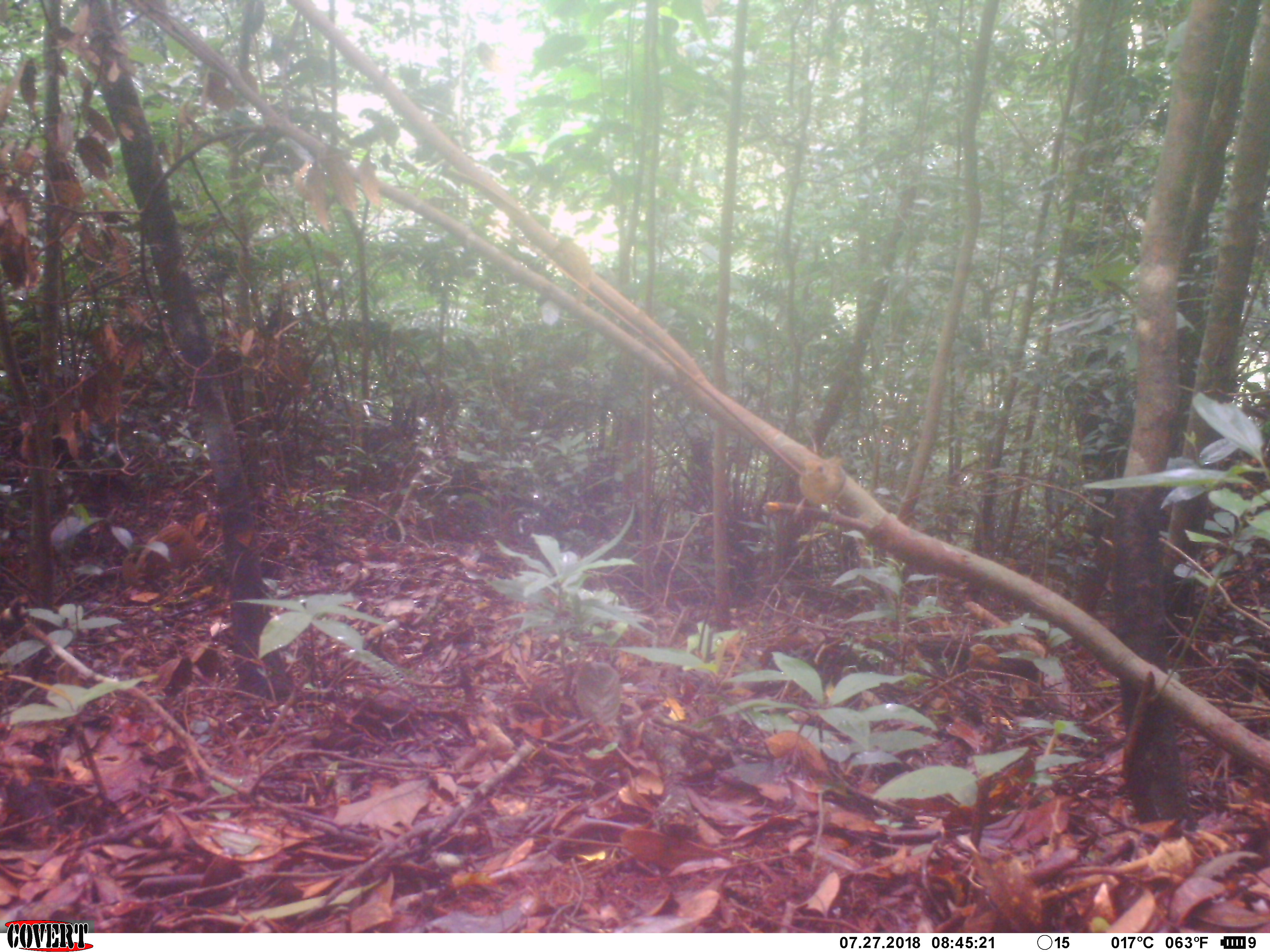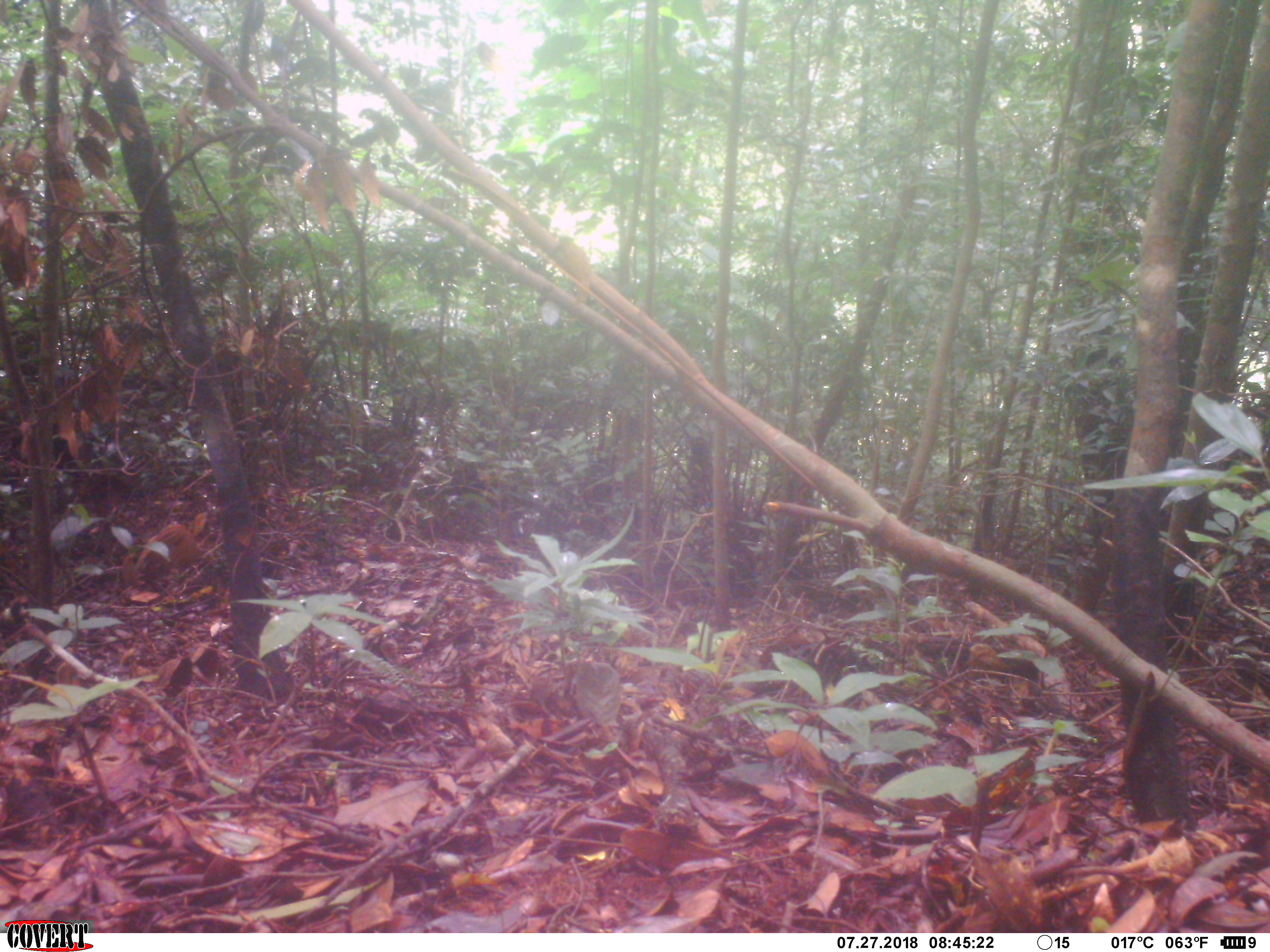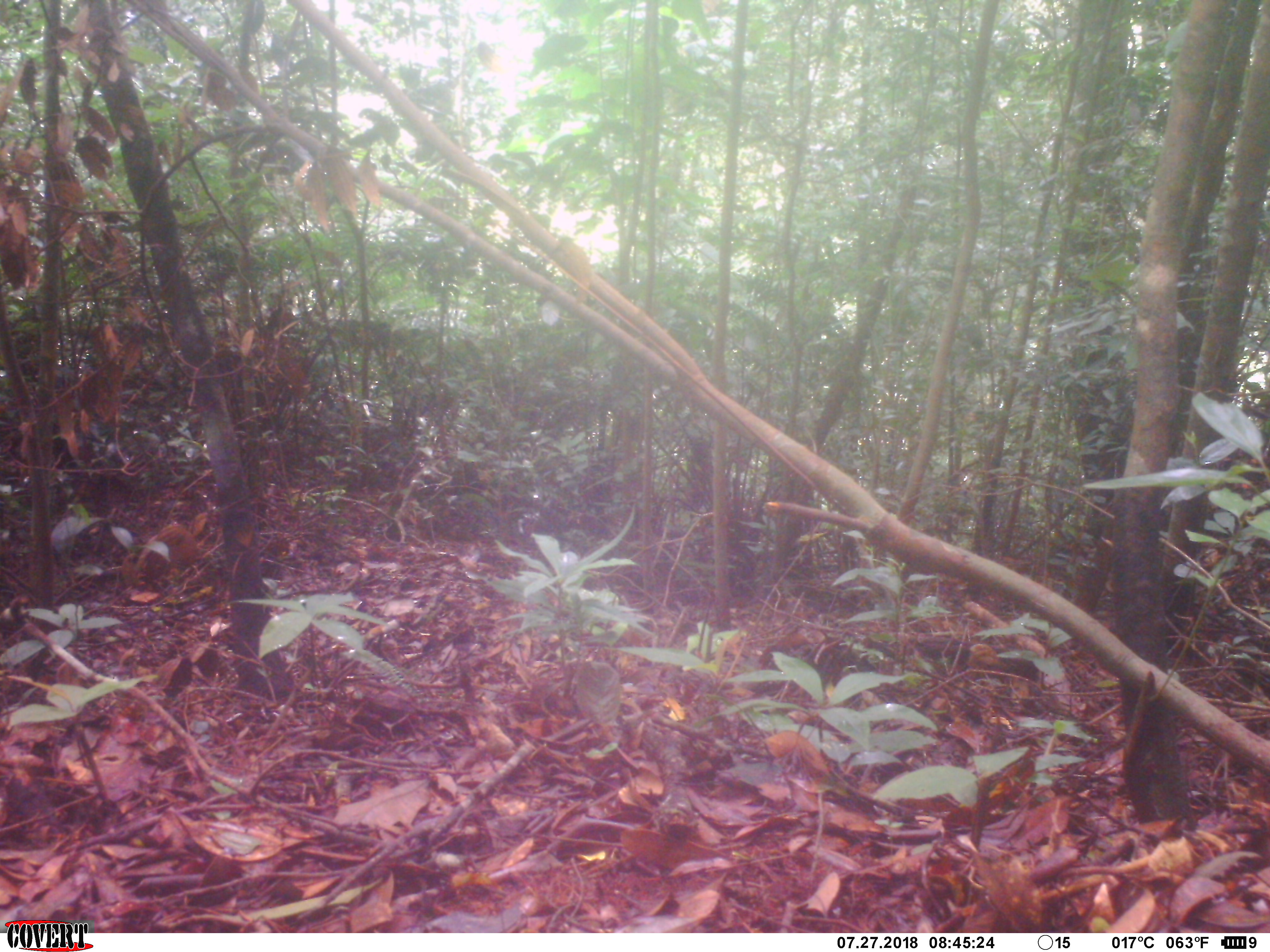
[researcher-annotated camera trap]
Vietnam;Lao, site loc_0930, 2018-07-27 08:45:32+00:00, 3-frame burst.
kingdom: Animalia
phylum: Chordata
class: Aves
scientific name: Aves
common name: bird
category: unidentified bird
Unidentified bird (bird) (Aves). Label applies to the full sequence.